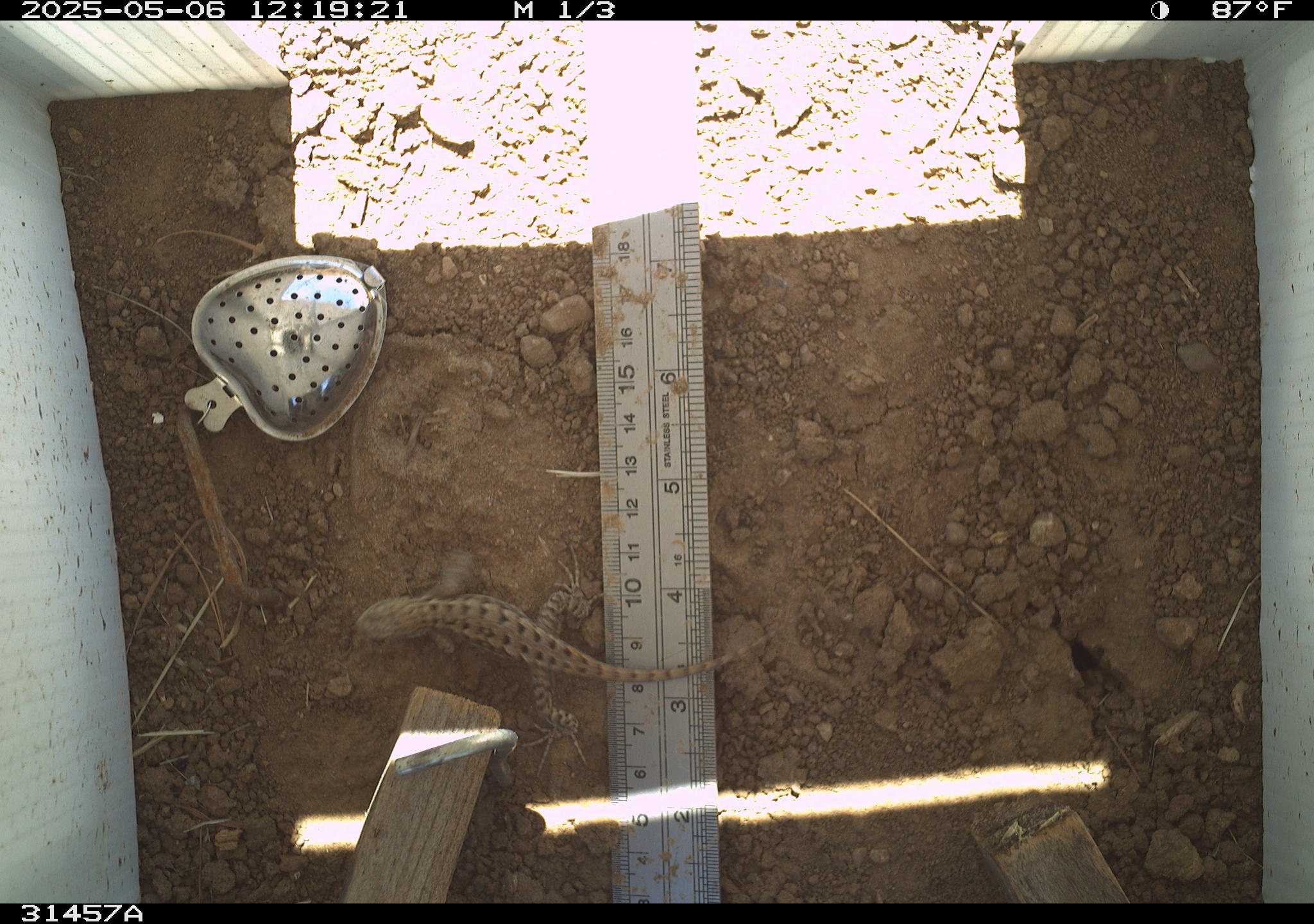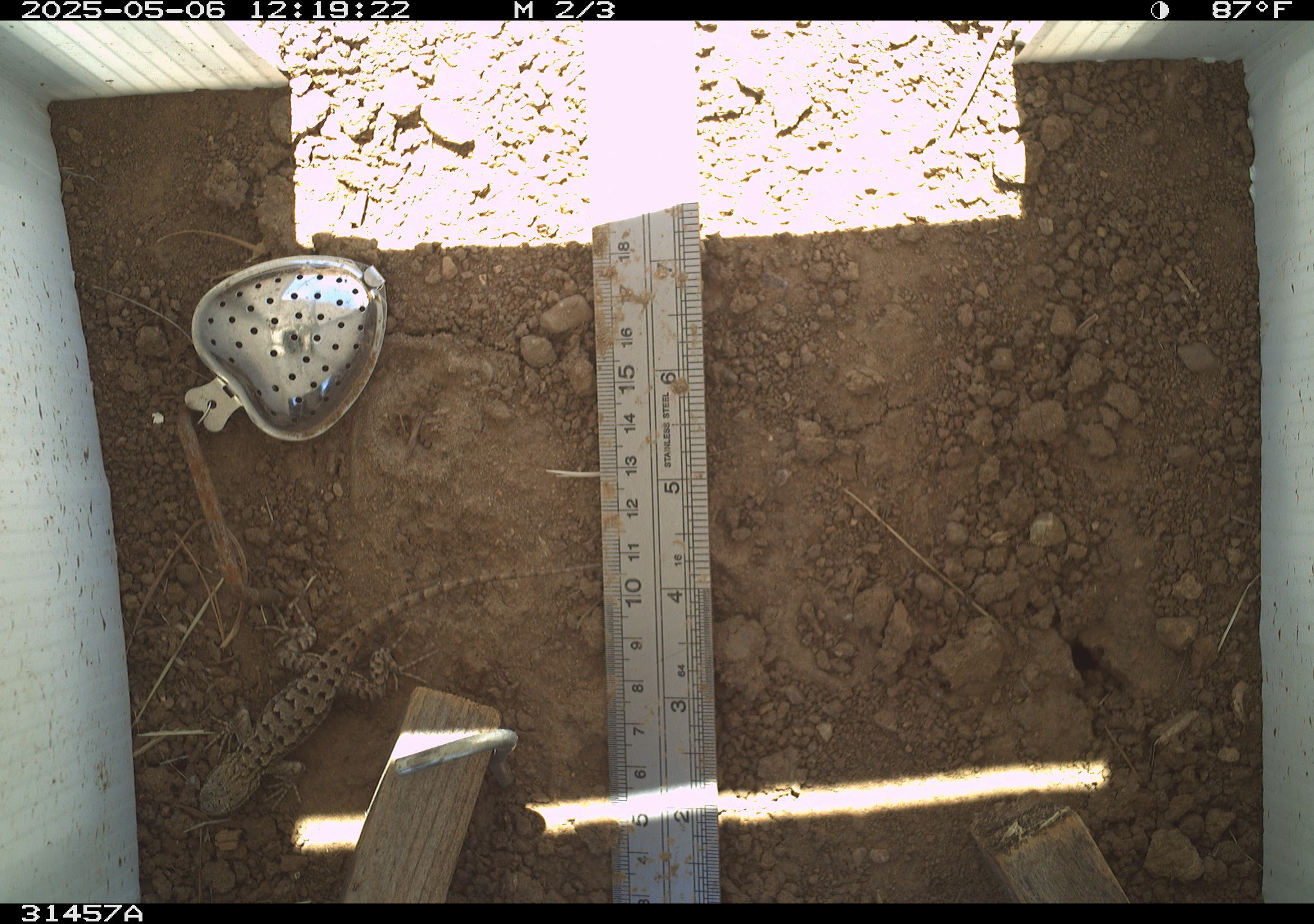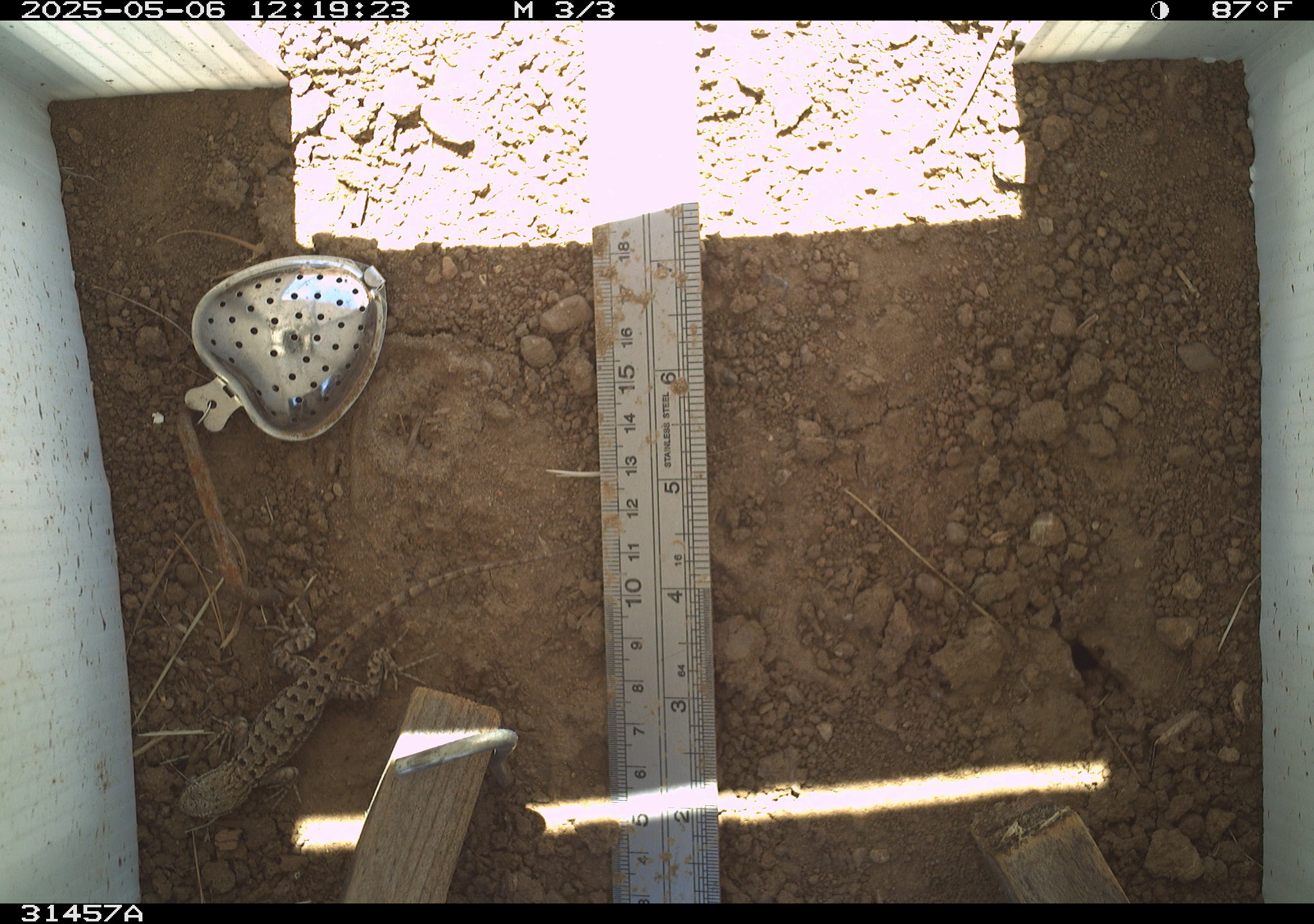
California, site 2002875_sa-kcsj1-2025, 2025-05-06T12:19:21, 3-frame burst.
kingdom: Animalia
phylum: Chordata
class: Reptilia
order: Squamata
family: Phrynosomatidae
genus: Sceloporus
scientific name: Sceloporus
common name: spiny lizards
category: sceloporus species